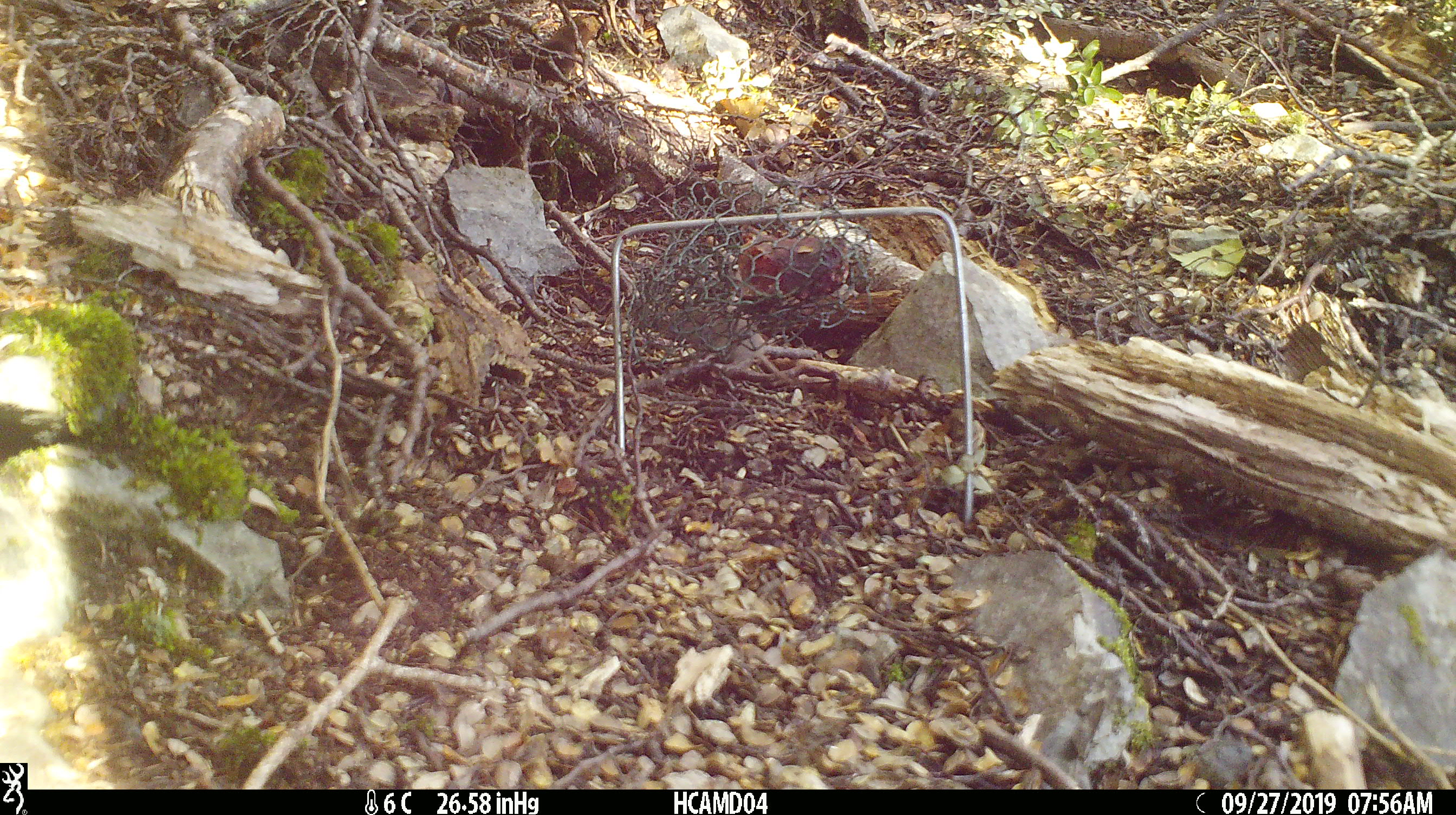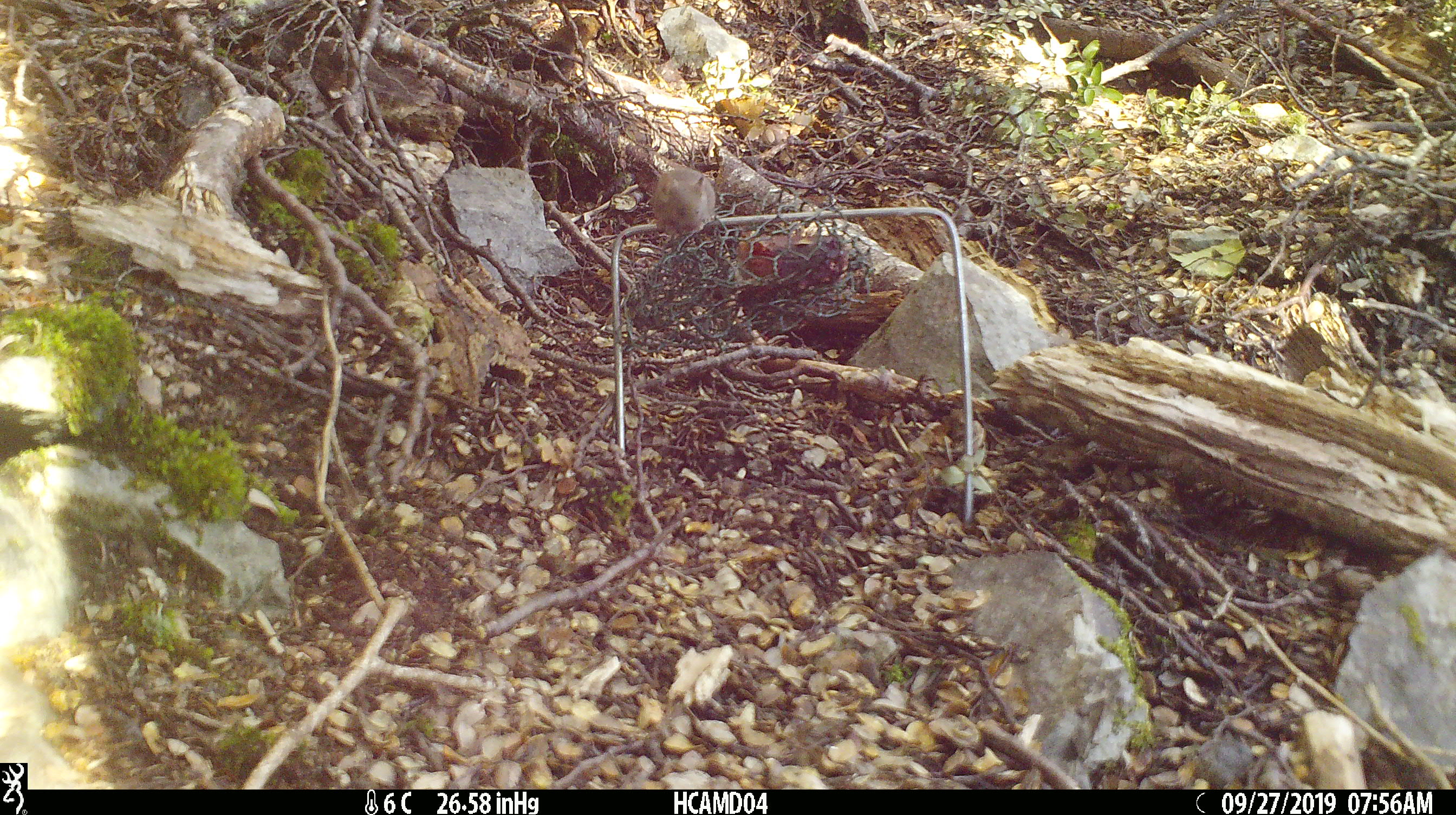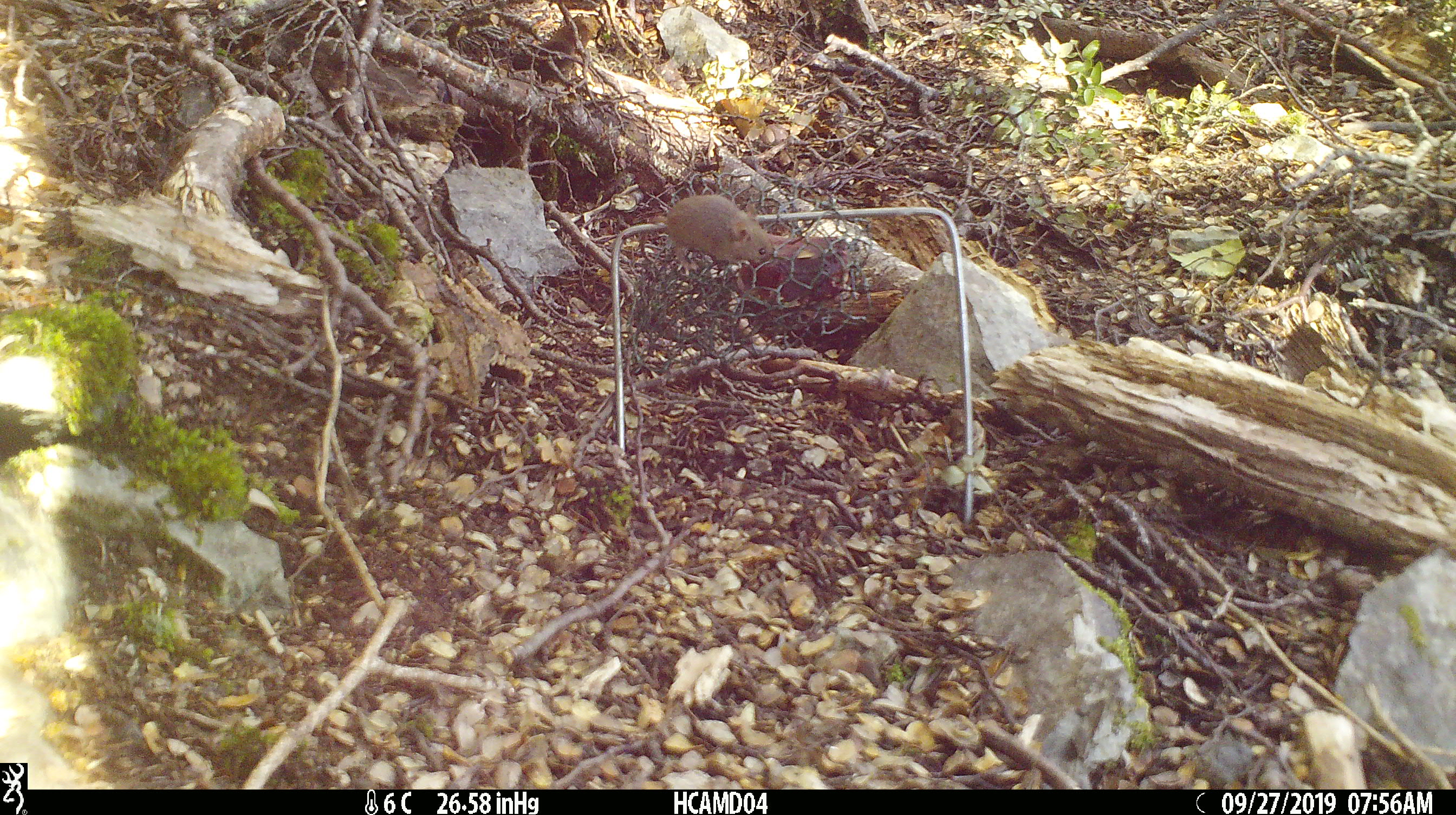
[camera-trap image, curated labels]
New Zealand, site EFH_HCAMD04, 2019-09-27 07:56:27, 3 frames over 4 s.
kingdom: Animalia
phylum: Chordata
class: Mammalia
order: Rodentia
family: Muridae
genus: Mus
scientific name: Mus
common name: mouse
Mouse (Mus).